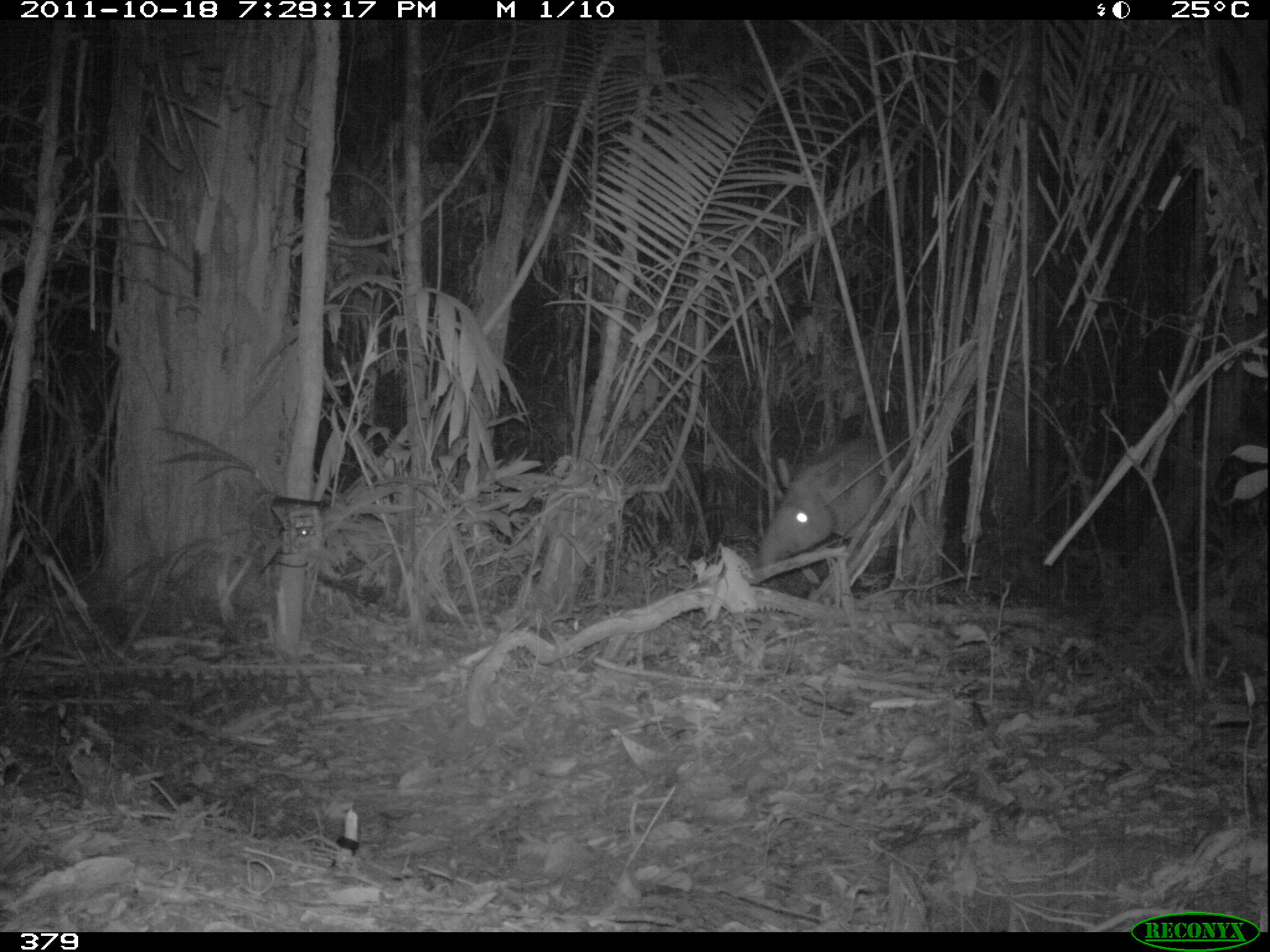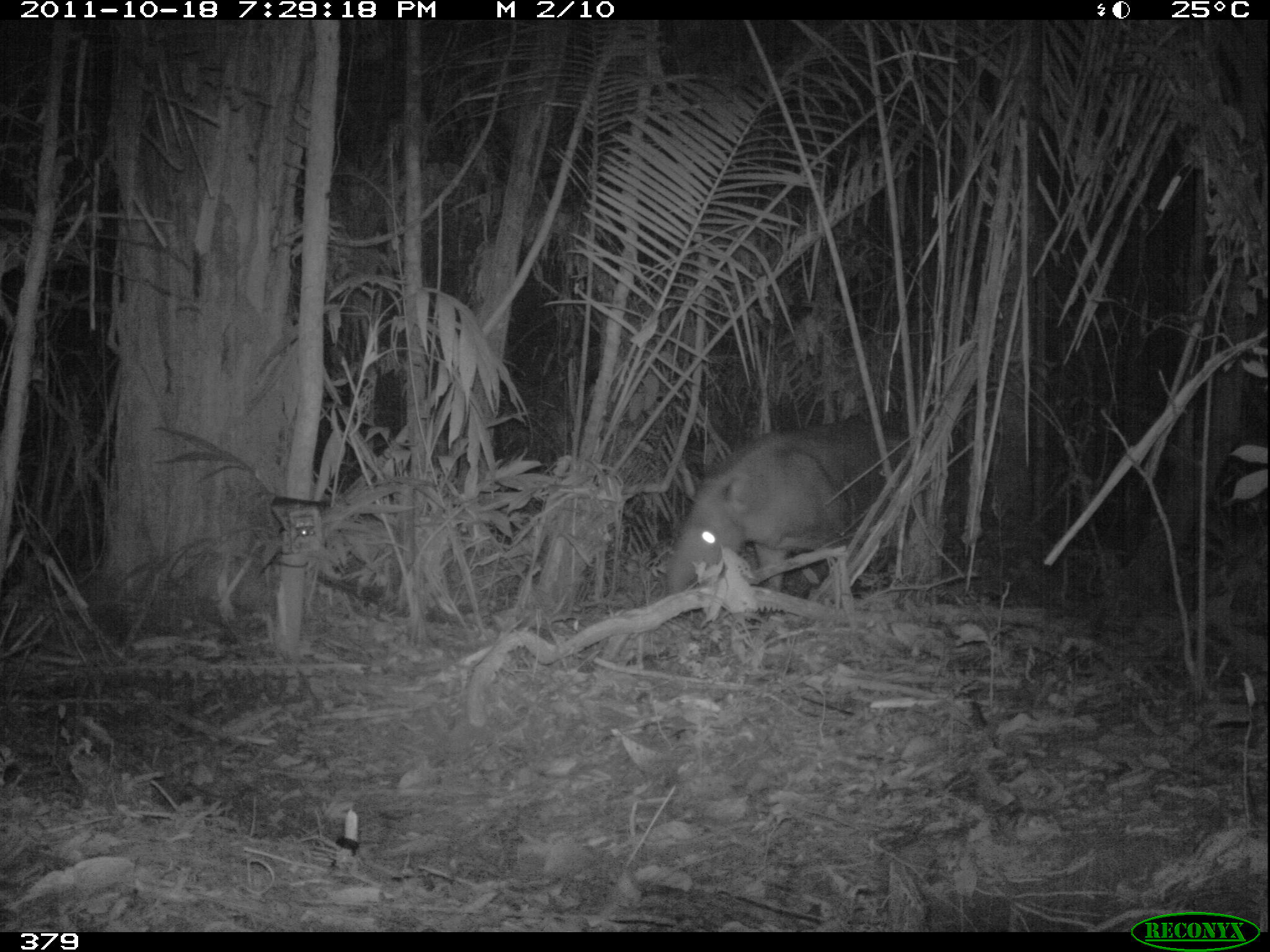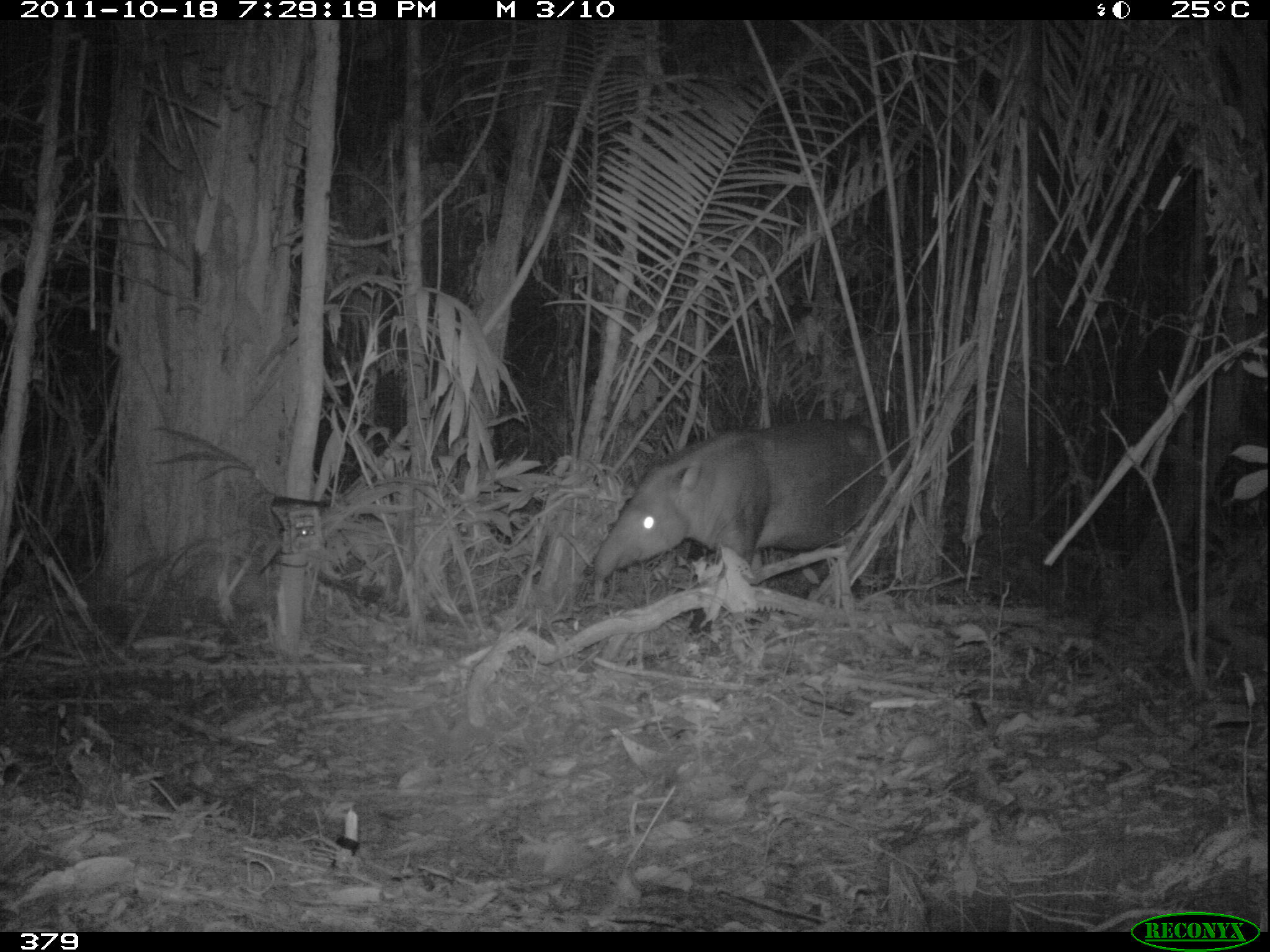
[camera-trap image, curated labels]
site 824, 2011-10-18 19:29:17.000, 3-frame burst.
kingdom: Animalia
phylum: Chordata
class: Mammalia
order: Perissodactyla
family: Tapiridae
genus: Tapirus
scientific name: Tapirus terrestris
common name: south american tapir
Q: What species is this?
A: Tapirus terrestris (south american tapir).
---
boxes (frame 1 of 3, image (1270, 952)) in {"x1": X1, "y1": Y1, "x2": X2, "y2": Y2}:
tapirus terrestris: {"x1": 758, "y1": 436, "x2": 920, "y2": 566}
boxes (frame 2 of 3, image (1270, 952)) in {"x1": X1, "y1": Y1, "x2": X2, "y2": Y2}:
tapirus terrestris: {"x1": 662, "y1": 421, "x2": 922, "y2": 594}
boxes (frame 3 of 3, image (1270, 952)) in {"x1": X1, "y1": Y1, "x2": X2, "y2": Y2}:
tapirus terrestris: {"x1": 590, "y1": 417, "x2": 926, "y2": 598}